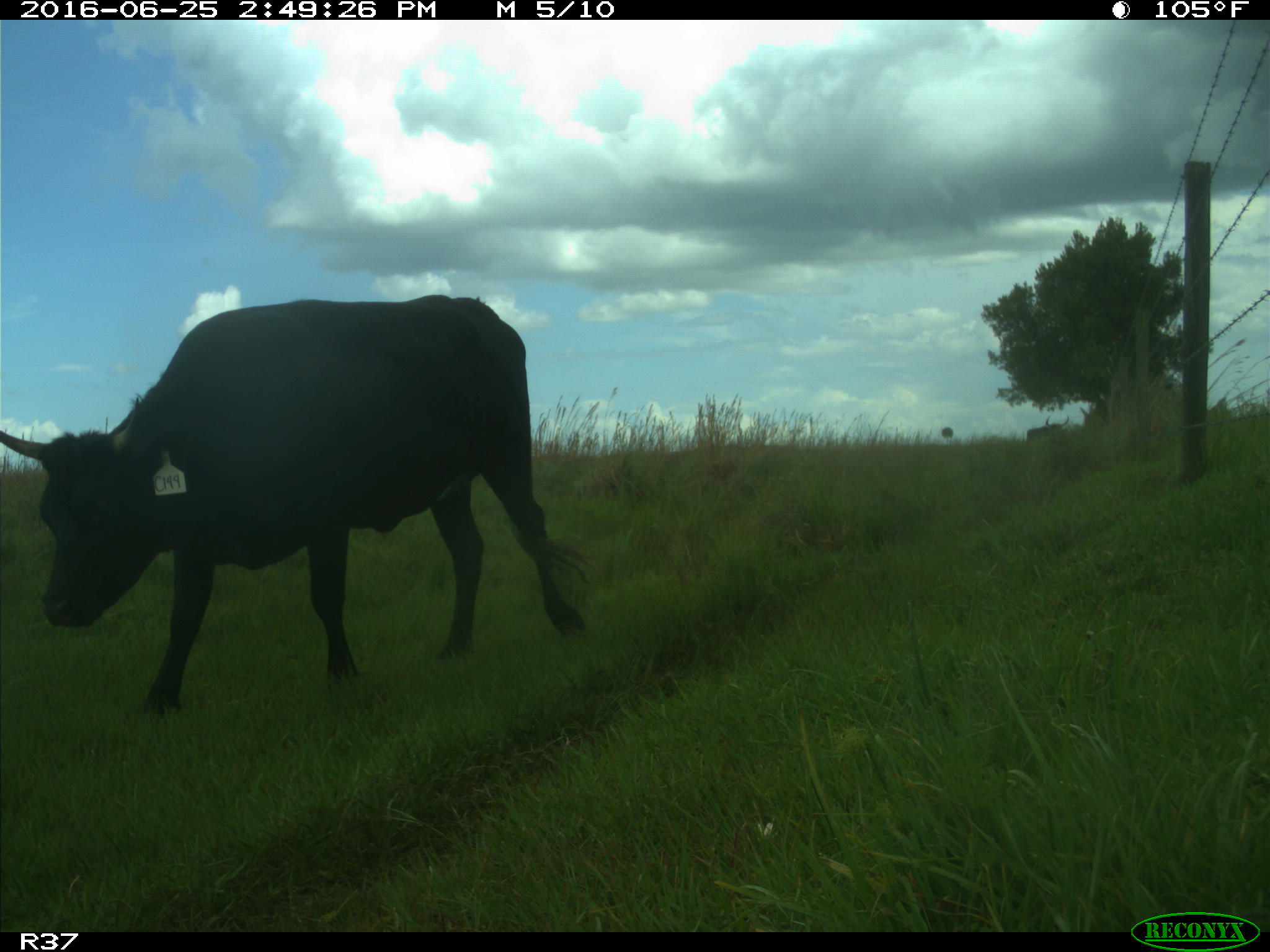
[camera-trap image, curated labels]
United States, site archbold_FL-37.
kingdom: Animalia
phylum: Chordata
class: Mammalia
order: Artiodactyla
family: Bovidae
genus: Bos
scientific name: Bos taurus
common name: domestic cow